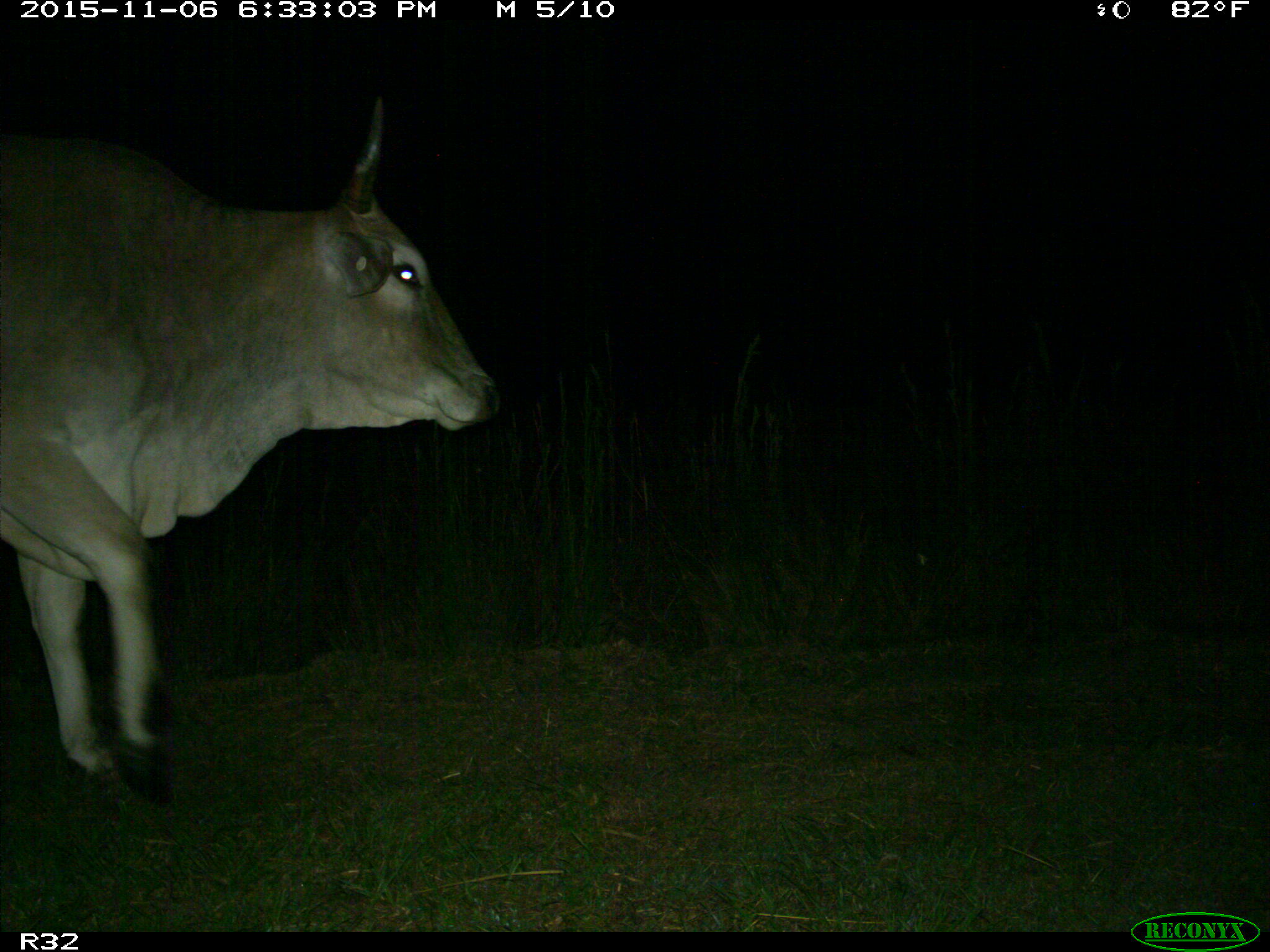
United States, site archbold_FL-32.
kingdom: Animalia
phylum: Chordata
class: Mammalia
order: Artiodactyla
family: Bovidae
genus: Bos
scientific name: Bos taurus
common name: domestic cow